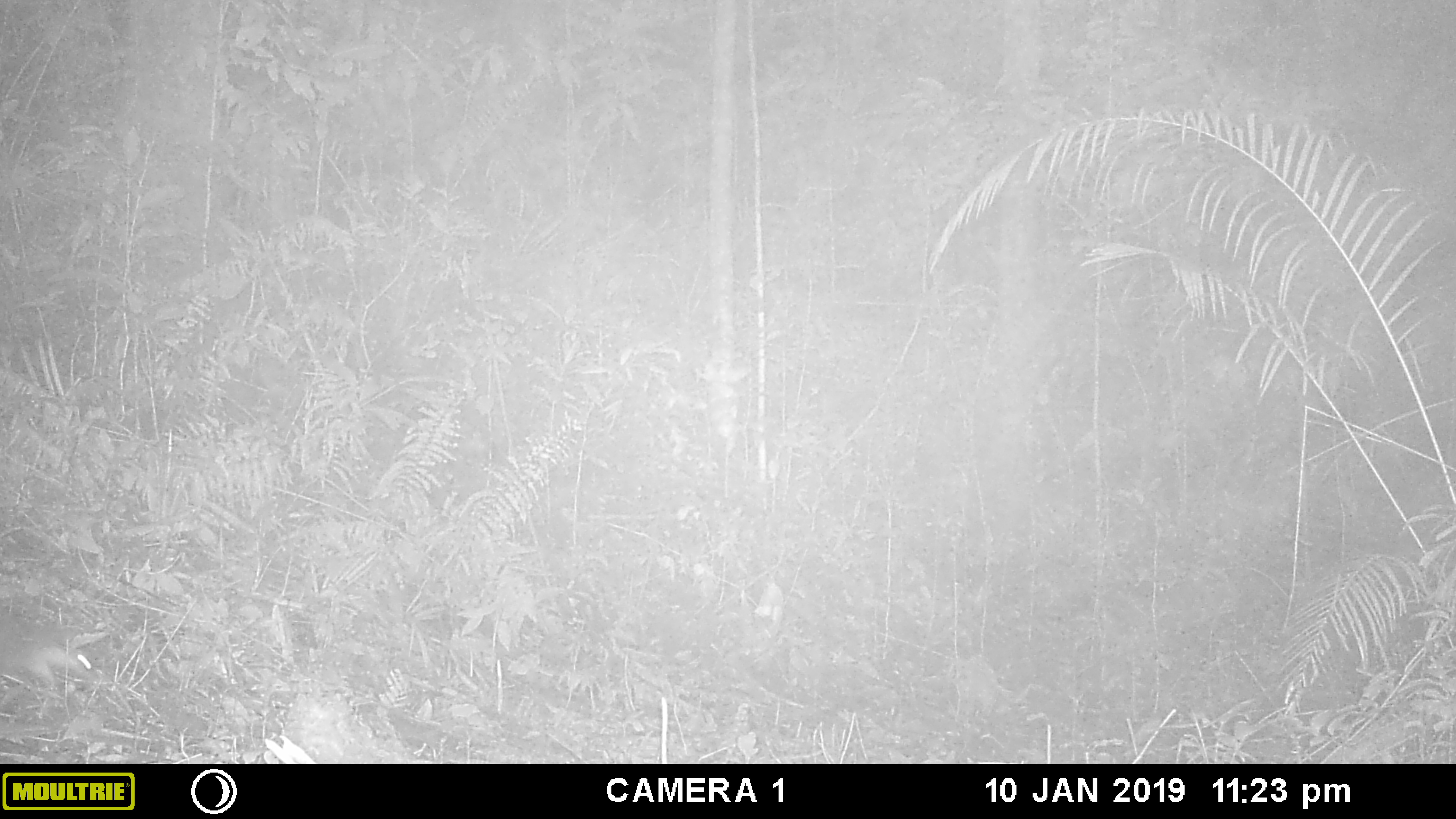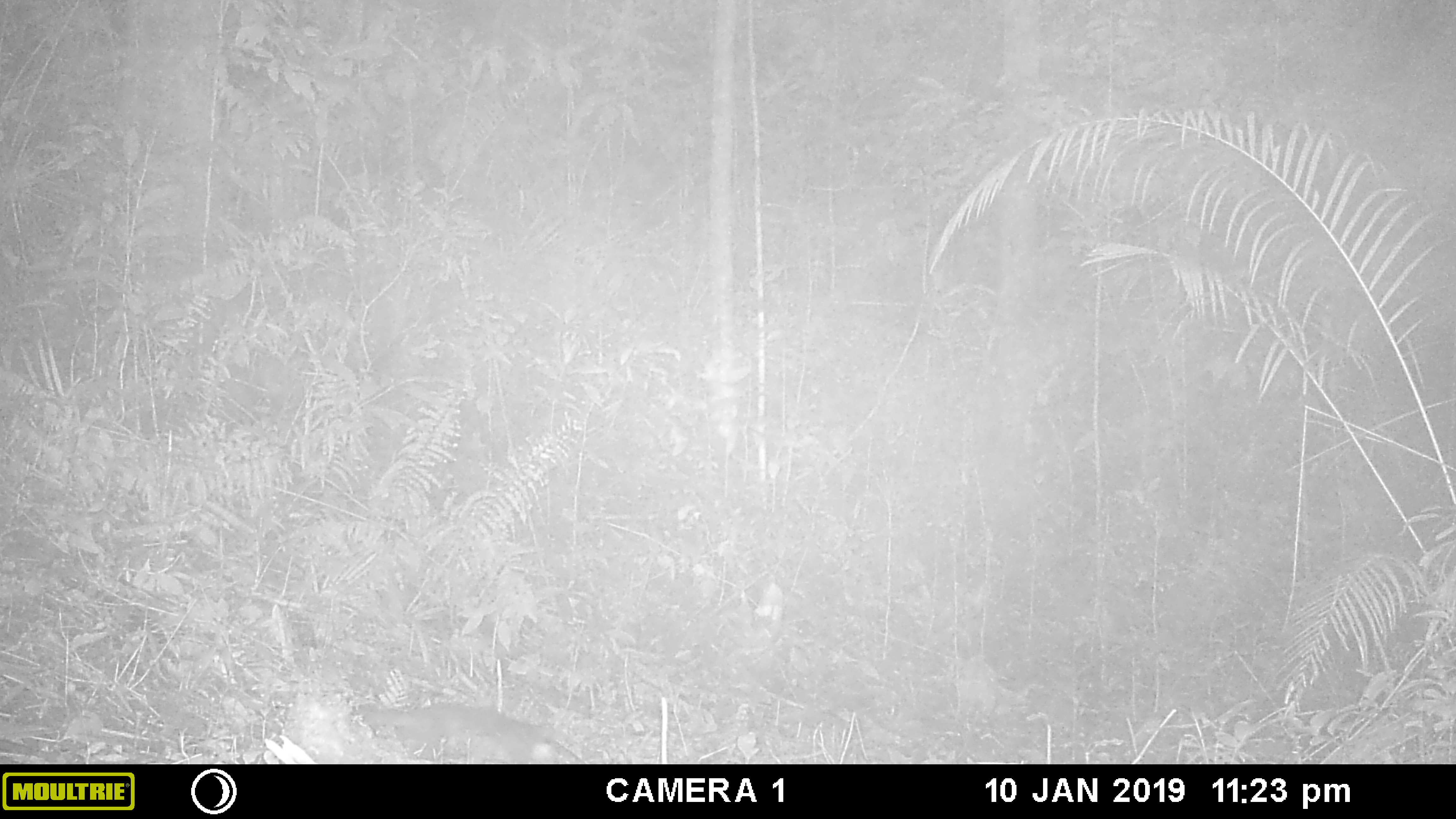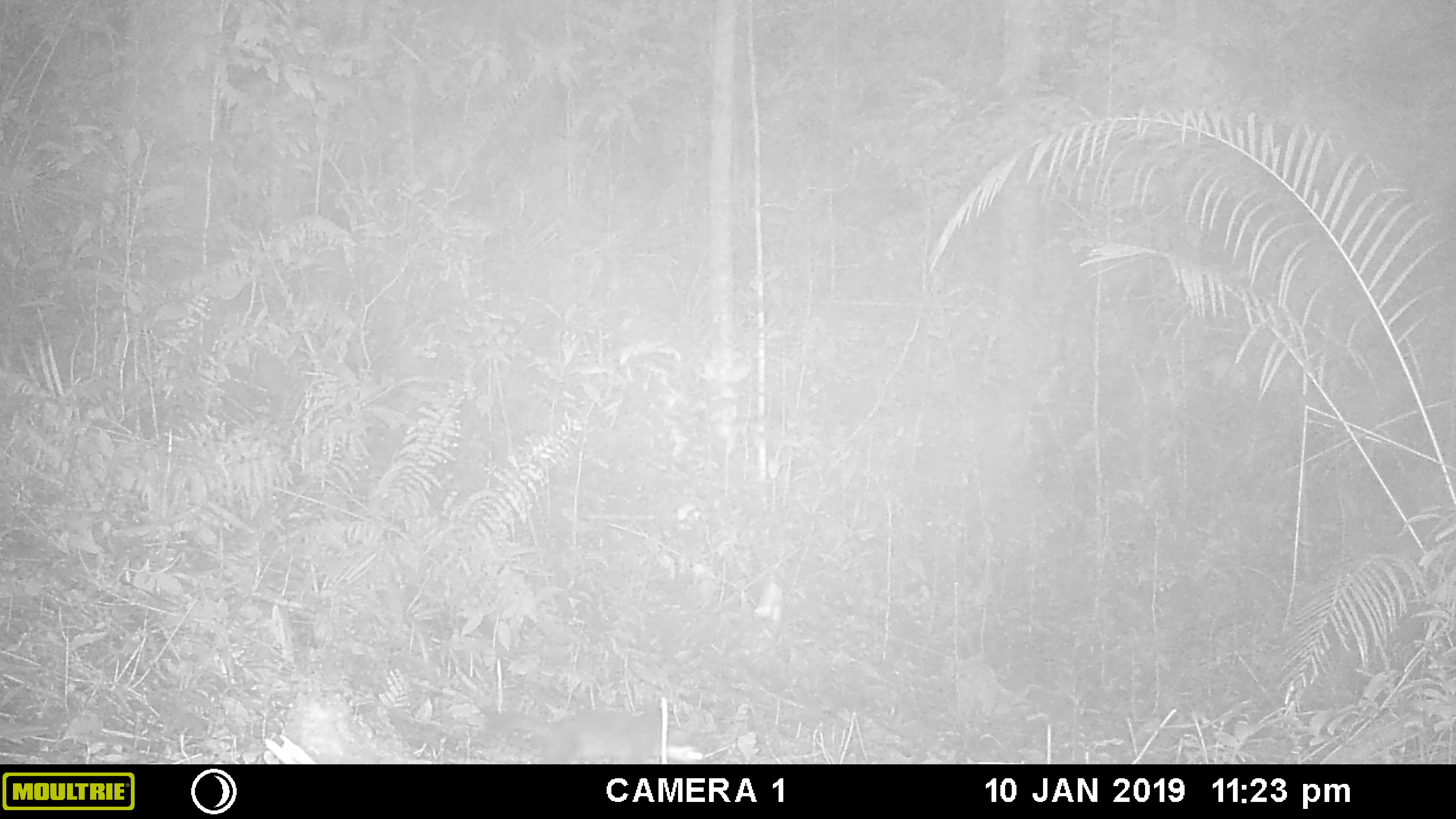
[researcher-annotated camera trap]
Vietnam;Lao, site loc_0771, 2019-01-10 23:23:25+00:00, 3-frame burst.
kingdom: Animalia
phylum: Chordata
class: Mammalia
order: Carnivora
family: Mustelidae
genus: Melogale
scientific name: Melogale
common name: ferret badger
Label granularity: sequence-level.